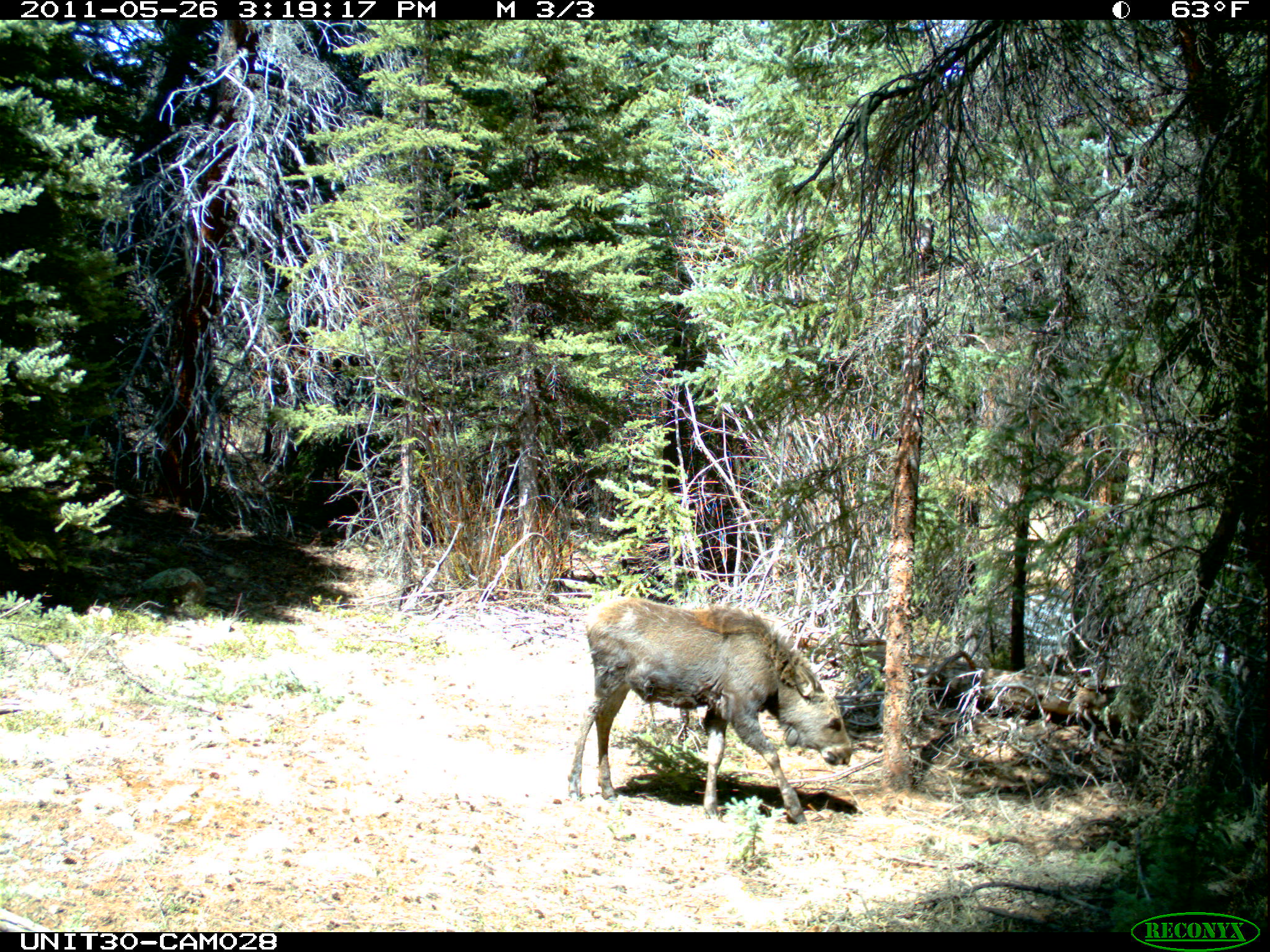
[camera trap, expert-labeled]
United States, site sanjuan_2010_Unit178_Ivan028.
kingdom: Animalia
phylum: Chordata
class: Mammalia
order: Artiodactyla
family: Cervidae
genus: Alces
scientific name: Alces alces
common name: moose